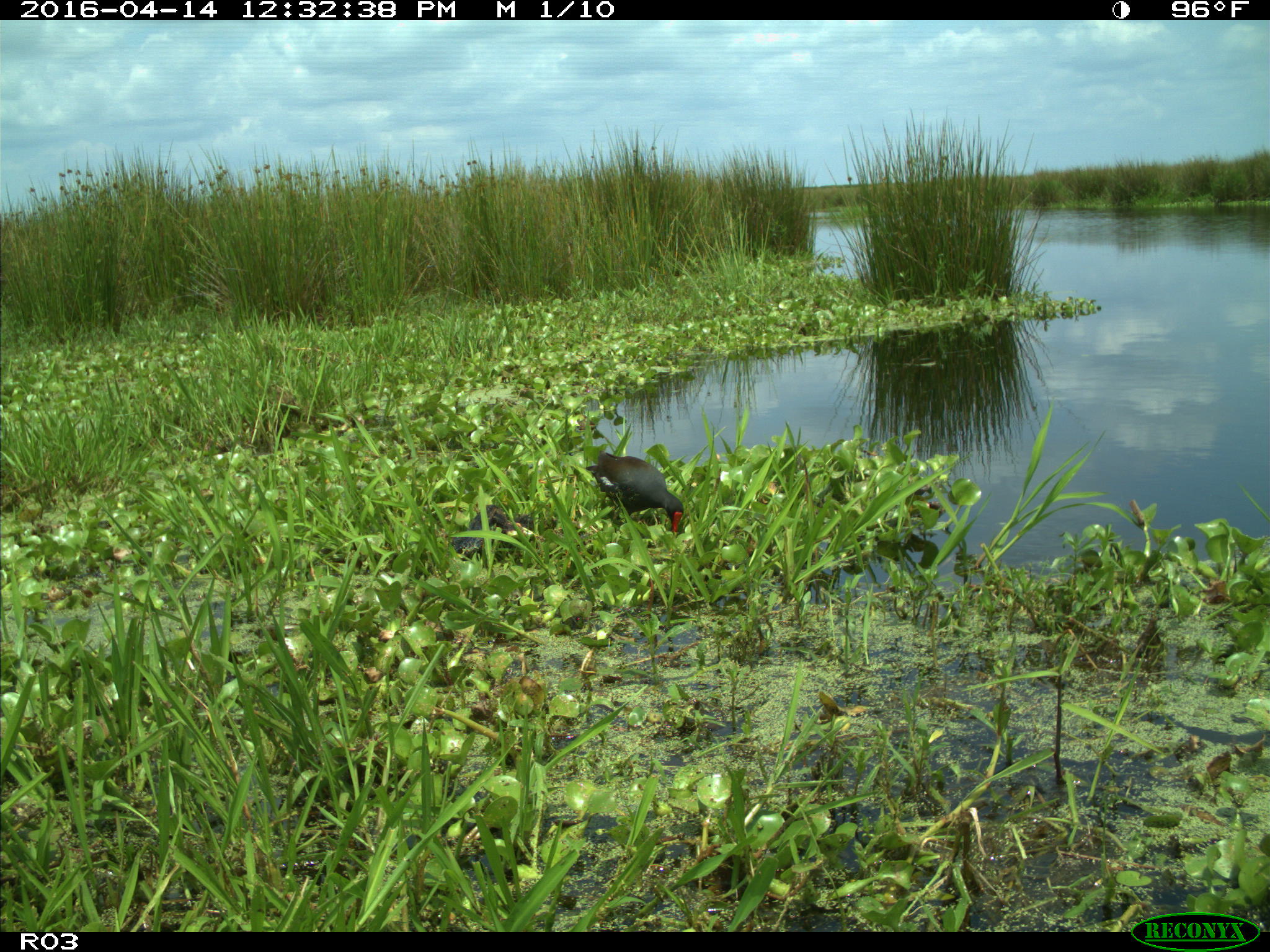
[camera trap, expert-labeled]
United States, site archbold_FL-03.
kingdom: Animalia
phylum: Chordata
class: Aves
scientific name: Aves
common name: birds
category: unidentified bird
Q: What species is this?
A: Unidentified bird (birds) (Aves).